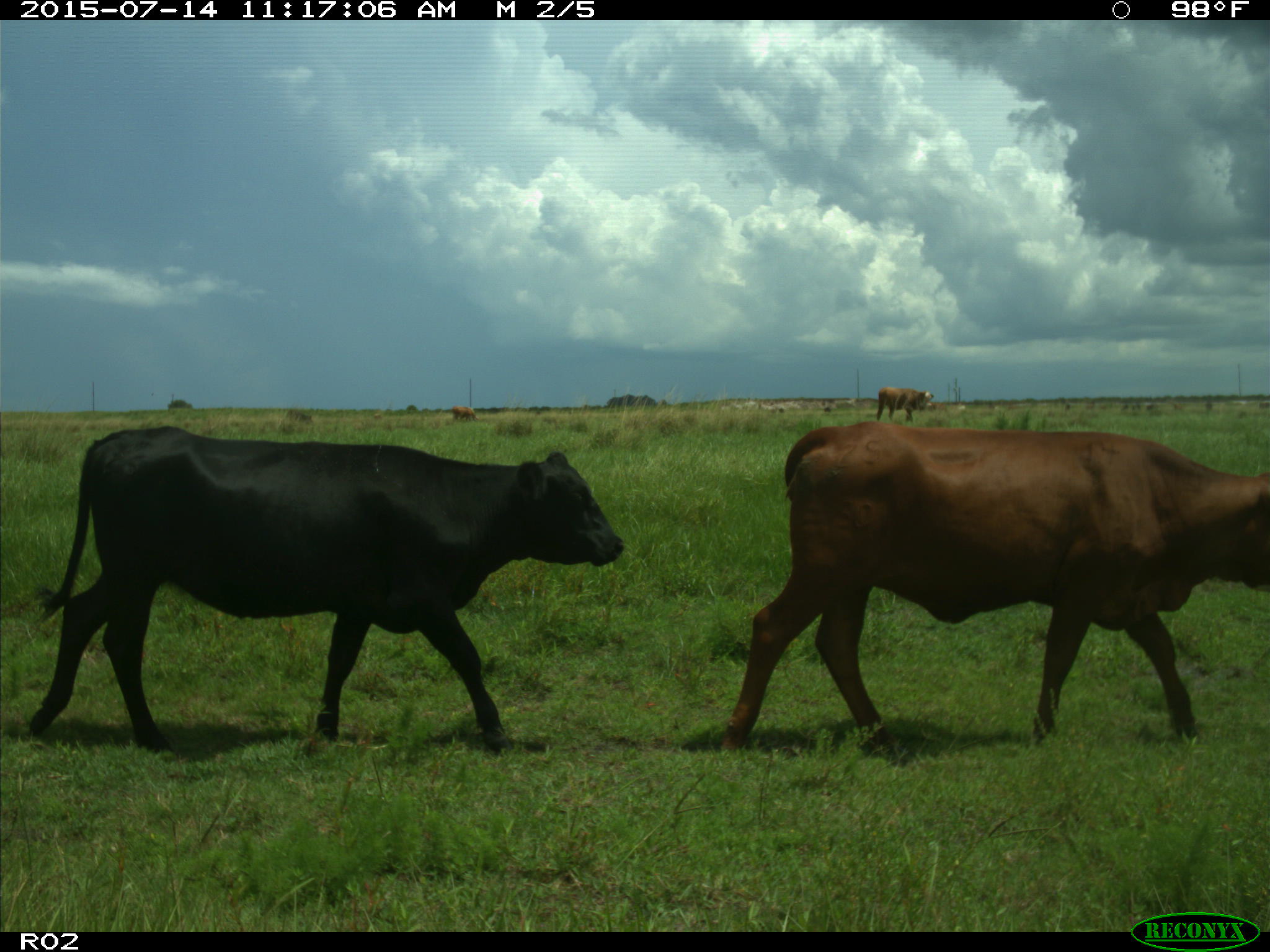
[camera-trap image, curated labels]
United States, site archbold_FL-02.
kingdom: Animalia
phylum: Chordata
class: Mammalia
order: Artiodactyla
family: Bovidae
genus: Bos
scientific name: Bos taurus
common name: domestic cow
Bos taurus (domestic cow).